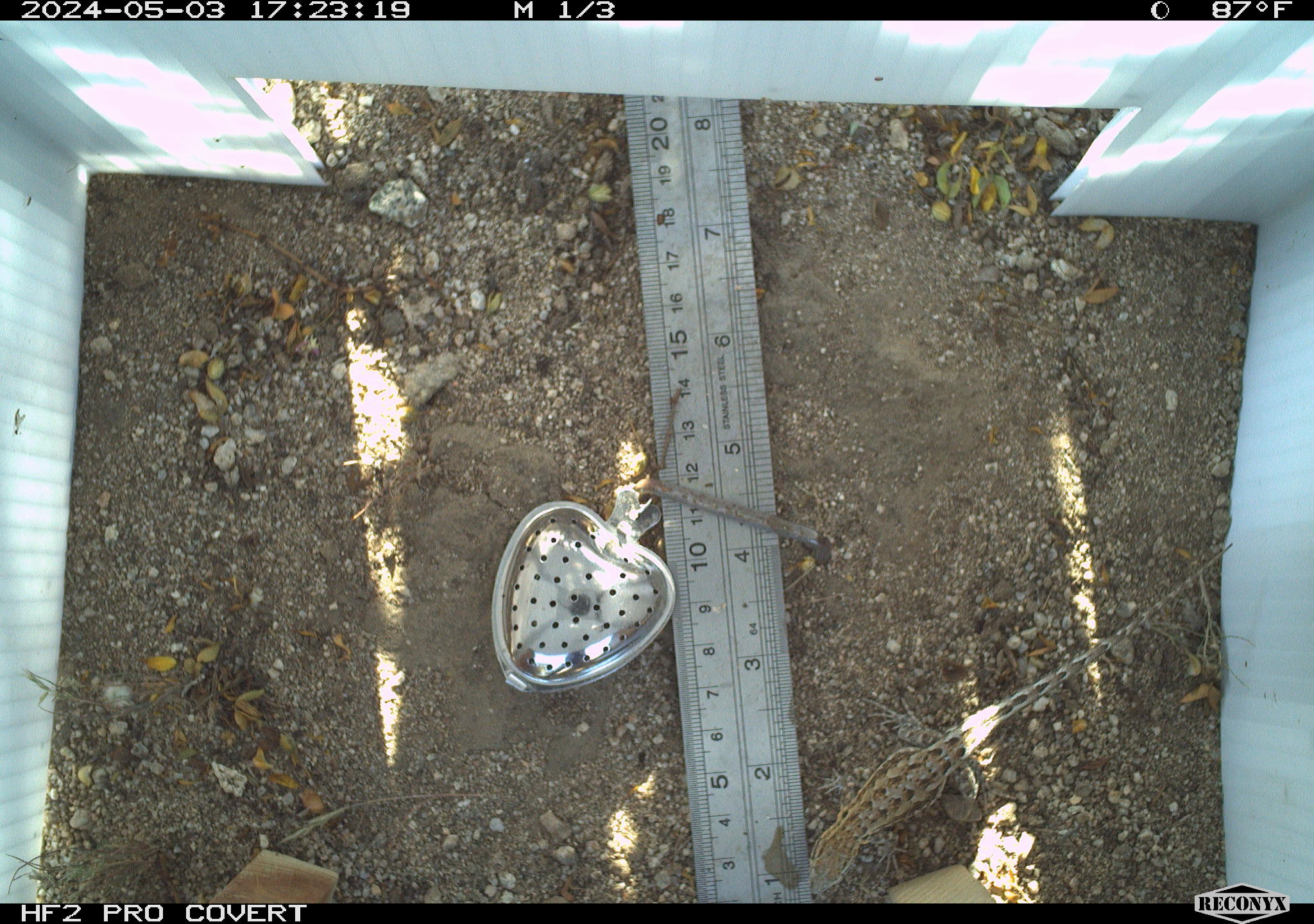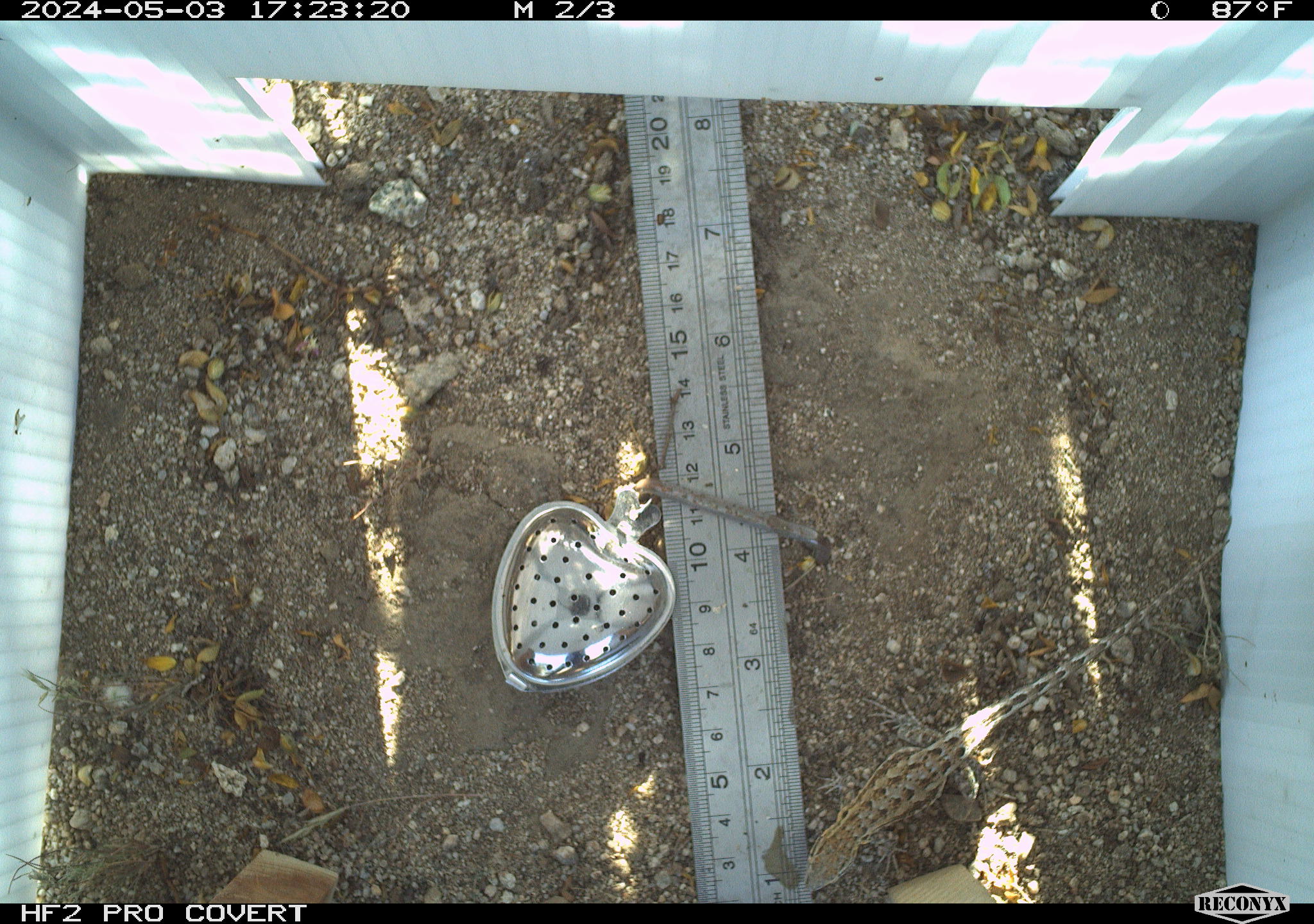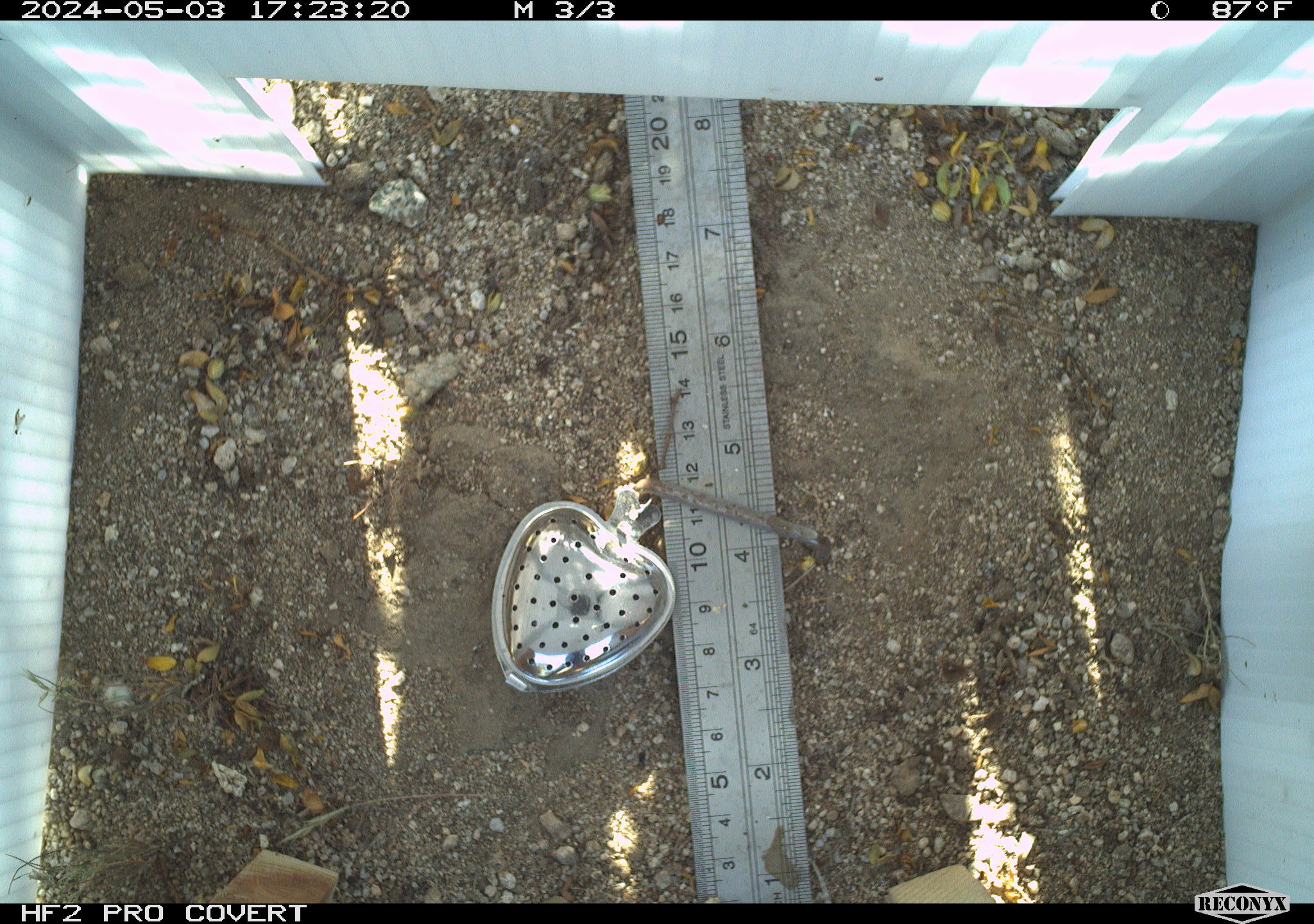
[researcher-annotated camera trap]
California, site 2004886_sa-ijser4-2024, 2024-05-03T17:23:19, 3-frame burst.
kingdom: Animalia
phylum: Chordata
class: Reptilia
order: Squamata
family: Phrynosomatidae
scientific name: Phrynosomatidae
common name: phrynosomatid lizards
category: phrynosomatidae family